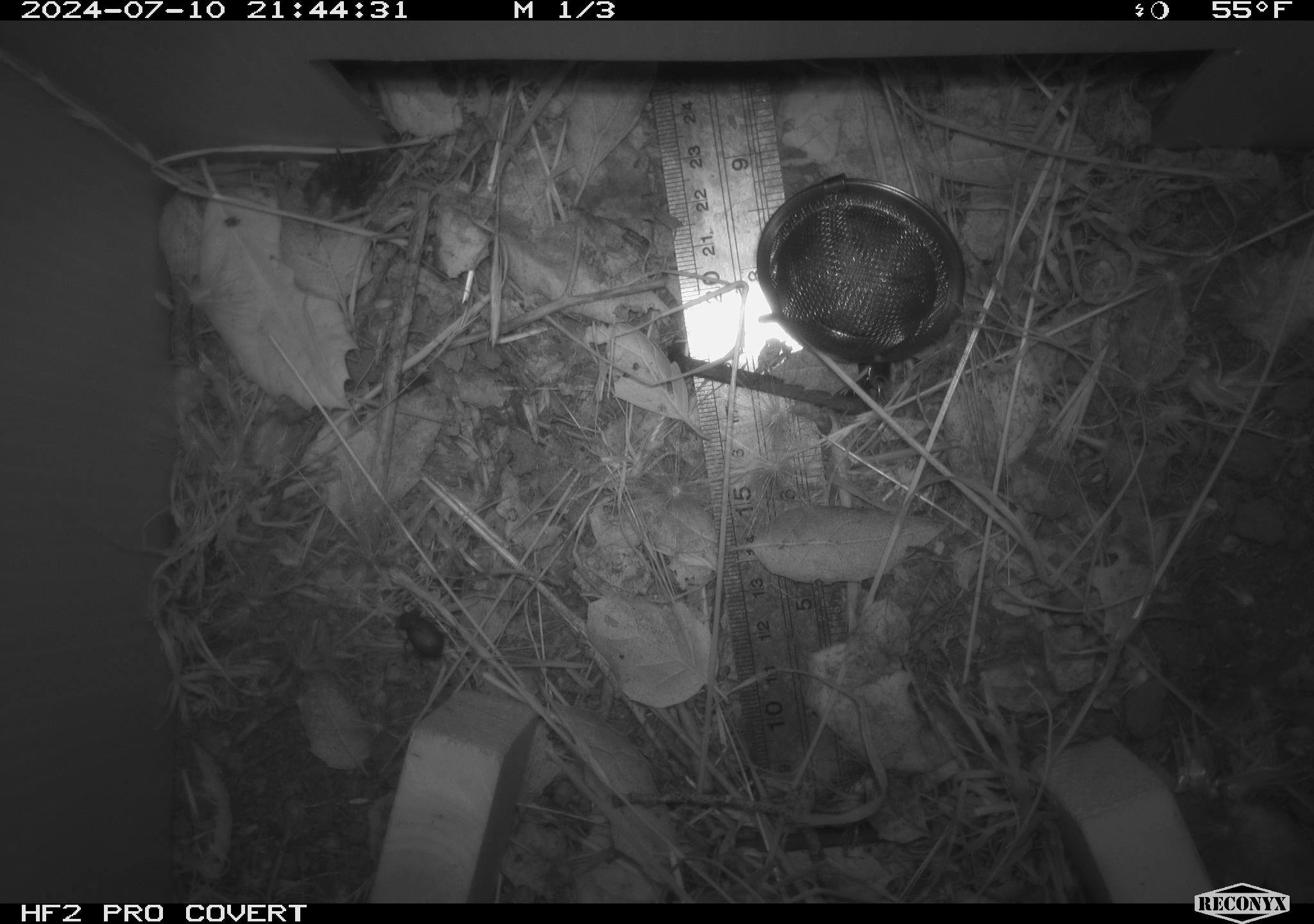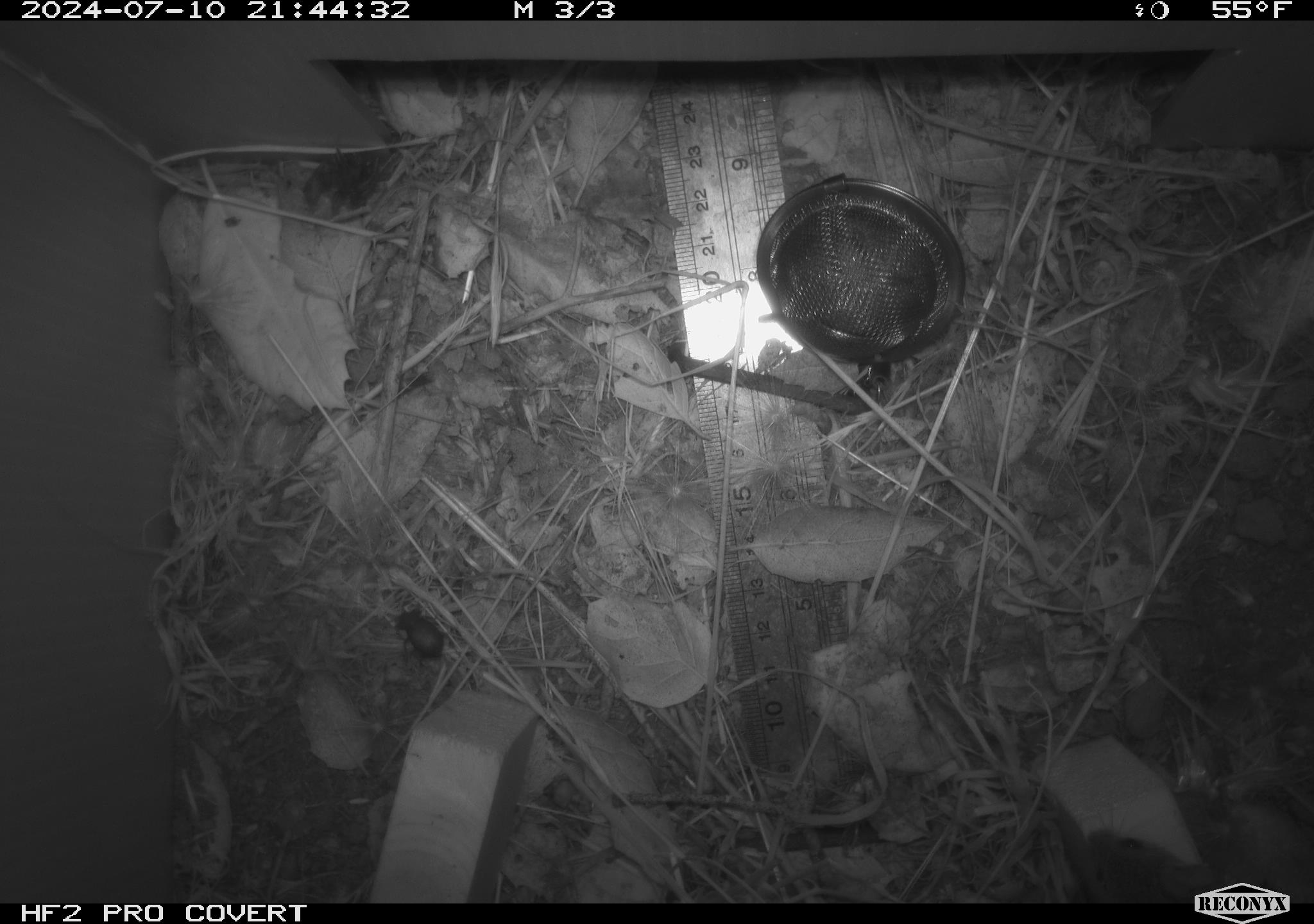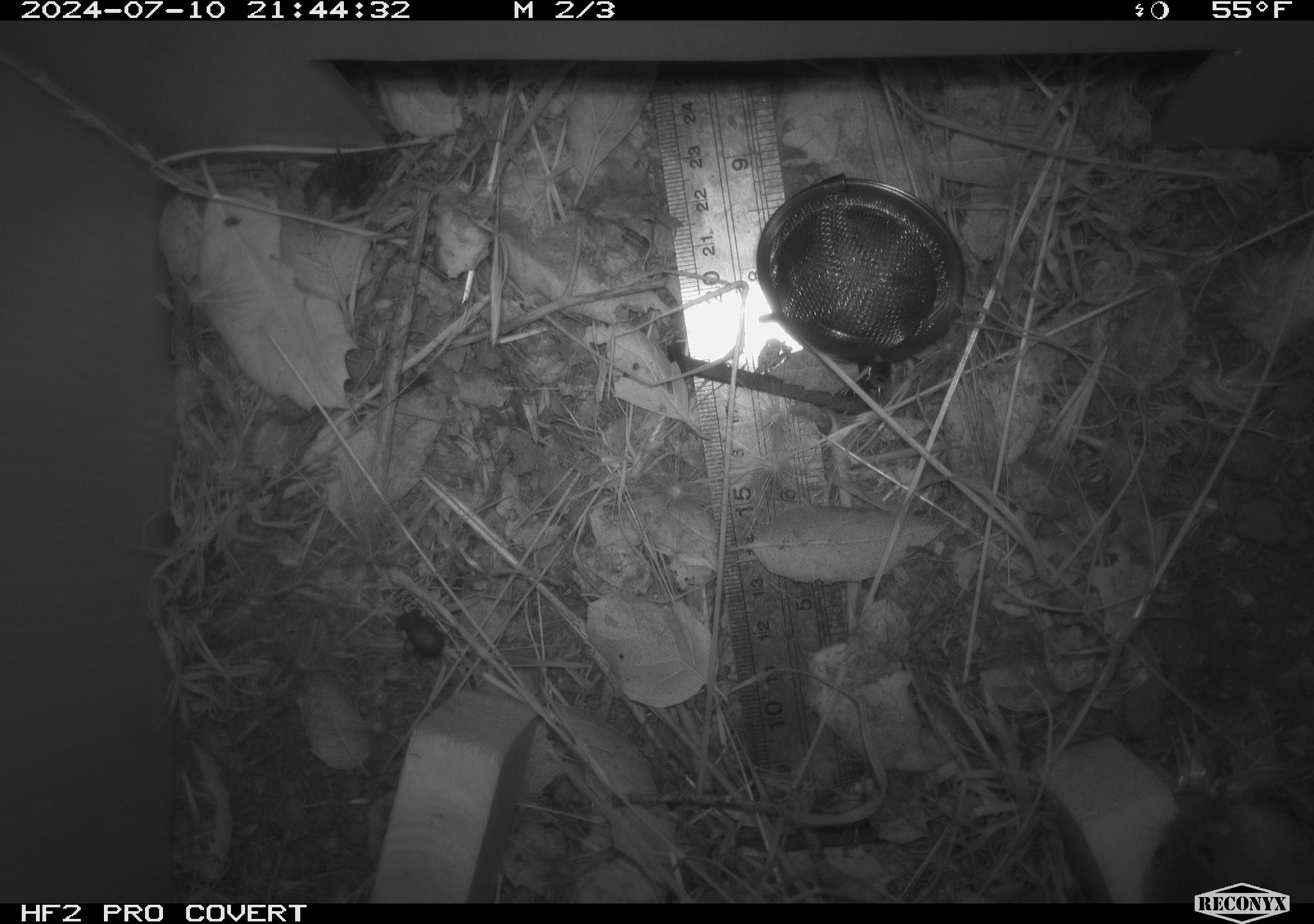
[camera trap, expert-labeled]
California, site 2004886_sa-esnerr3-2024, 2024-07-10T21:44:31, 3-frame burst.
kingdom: Animalia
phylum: Arthropoda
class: Insecta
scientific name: Insecta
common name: insect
Insect (Insecta).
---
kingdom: Animalia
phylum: Chordata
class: Mammalia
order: Rodentia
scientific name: Rodentia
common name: rodent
Rodent (Rodentia).